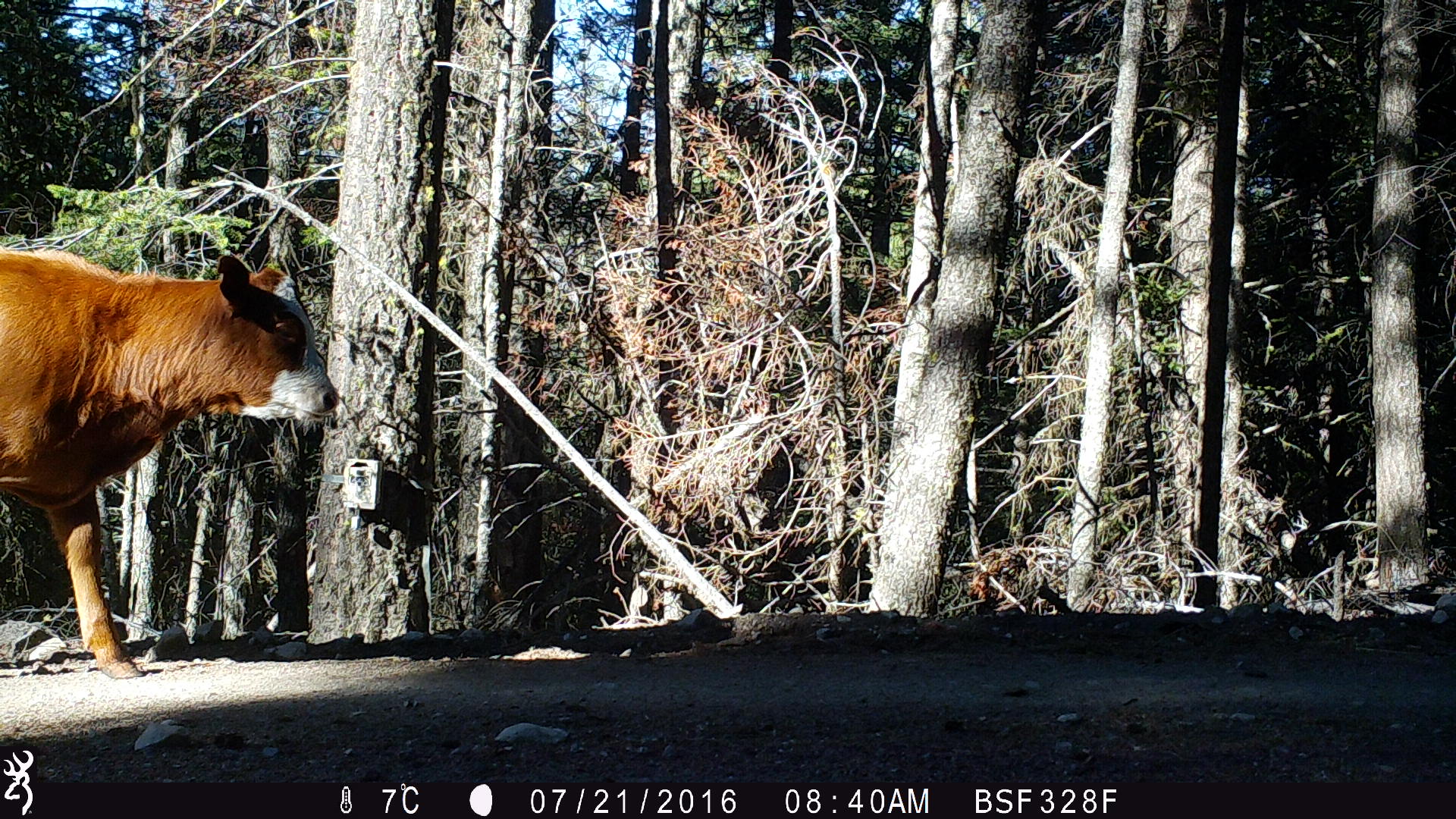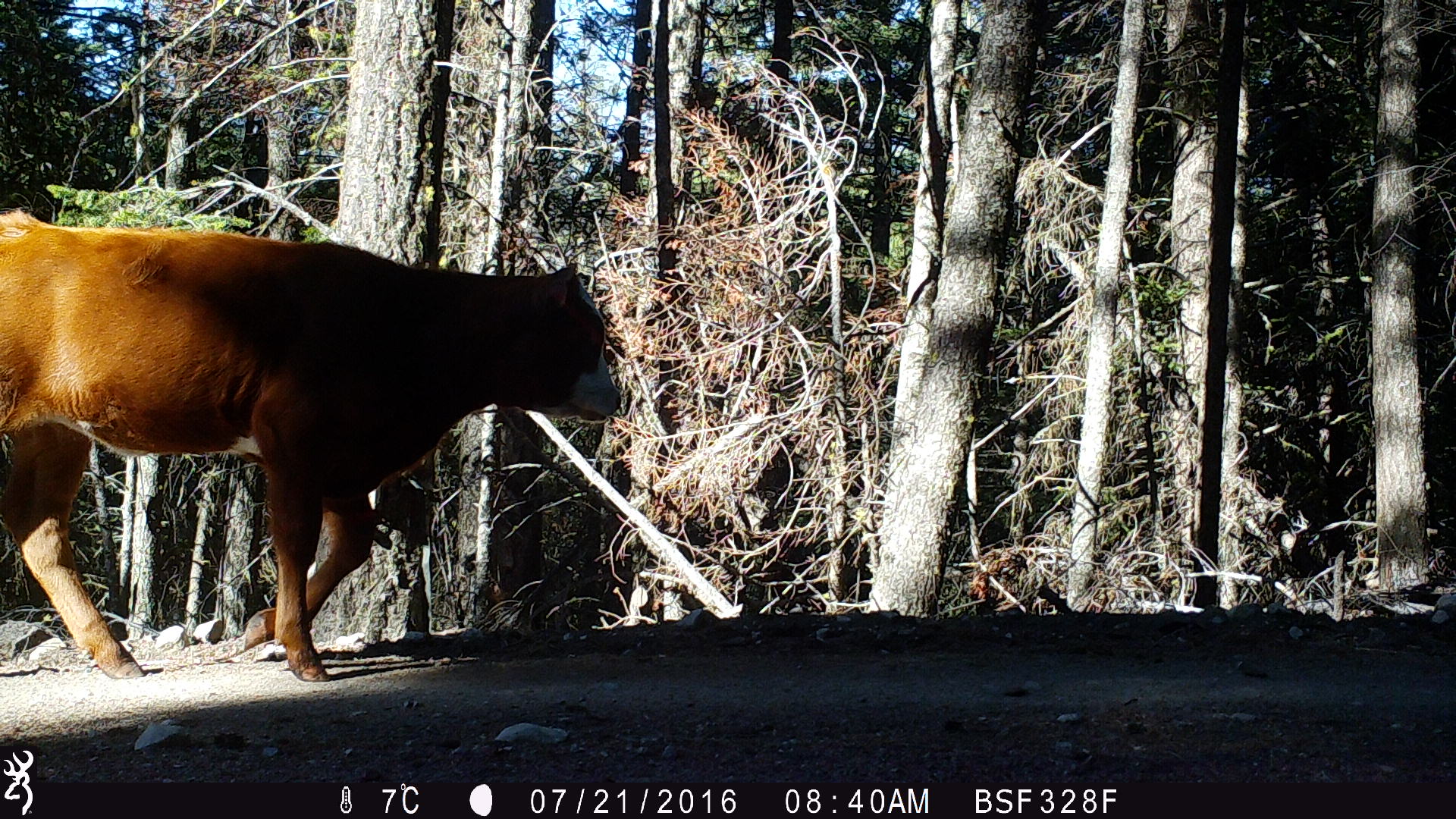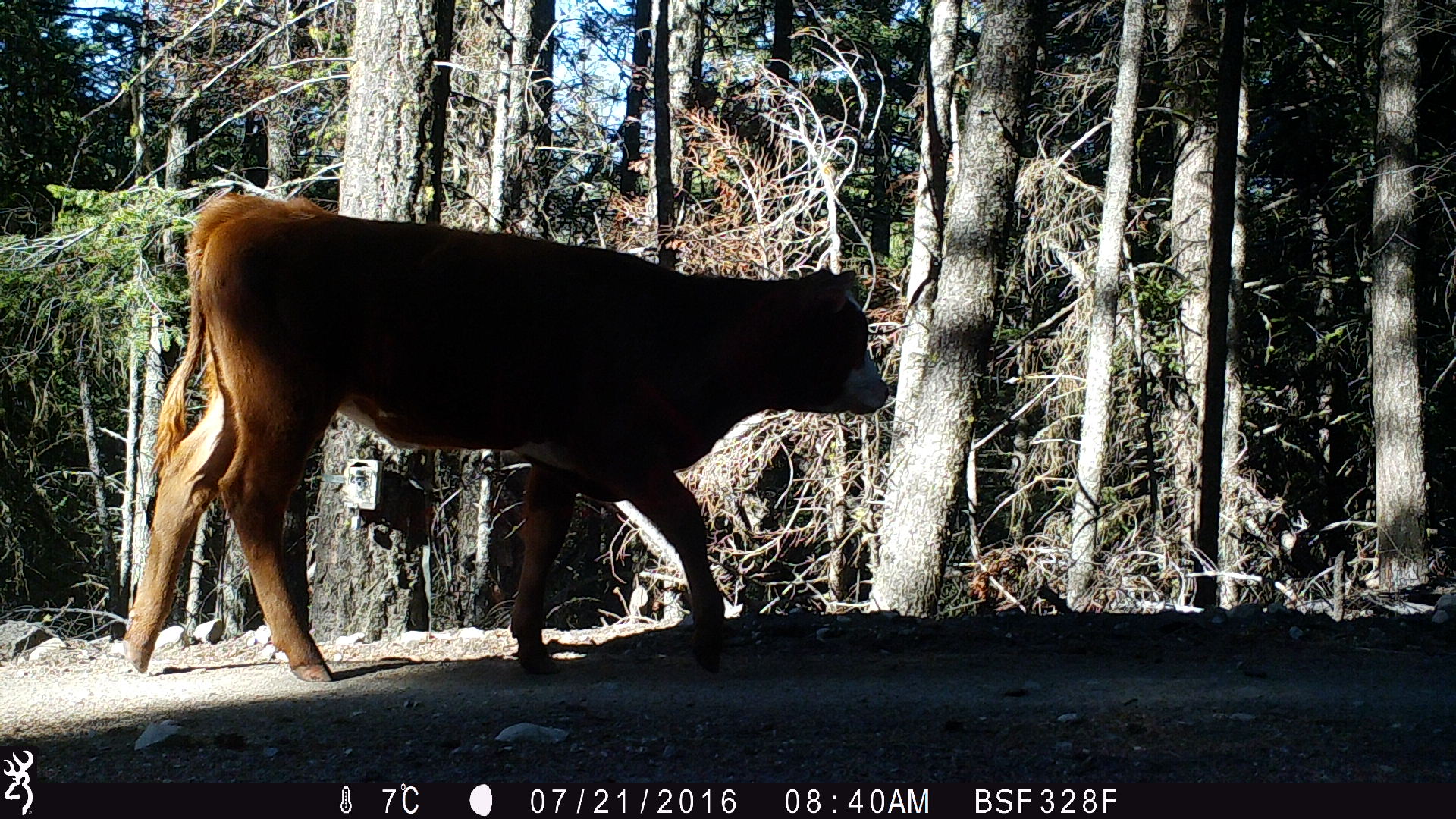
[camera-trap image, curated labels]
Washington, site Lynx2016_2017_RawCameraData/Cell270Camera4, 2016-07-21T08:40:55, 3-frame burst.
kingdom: Animalia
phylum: Chordata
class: Mammalia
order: Artiodactyla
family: Bovidae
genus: Bos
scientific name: Bos taurus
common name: domestic cattle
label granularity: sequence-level